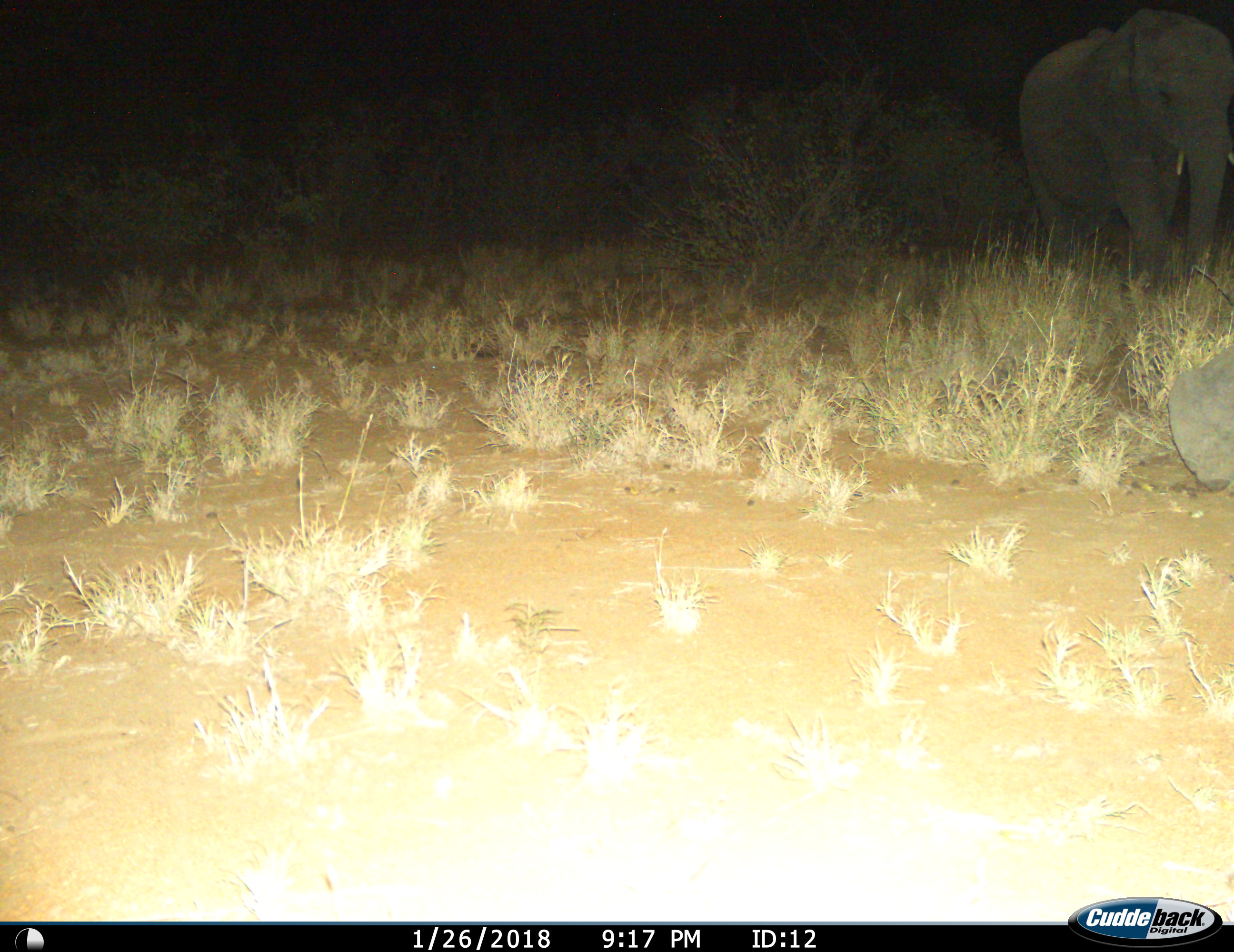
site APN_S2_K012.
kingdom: Animalia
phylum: Chordata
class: Mammalia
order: Proboscidea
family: Elephantidae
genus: Loxodonta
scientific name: Loxodonta africana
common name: african bush elephant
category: elephant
Elephant (african bush elephant) (Loxodonta africana), count 2. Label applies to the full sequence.